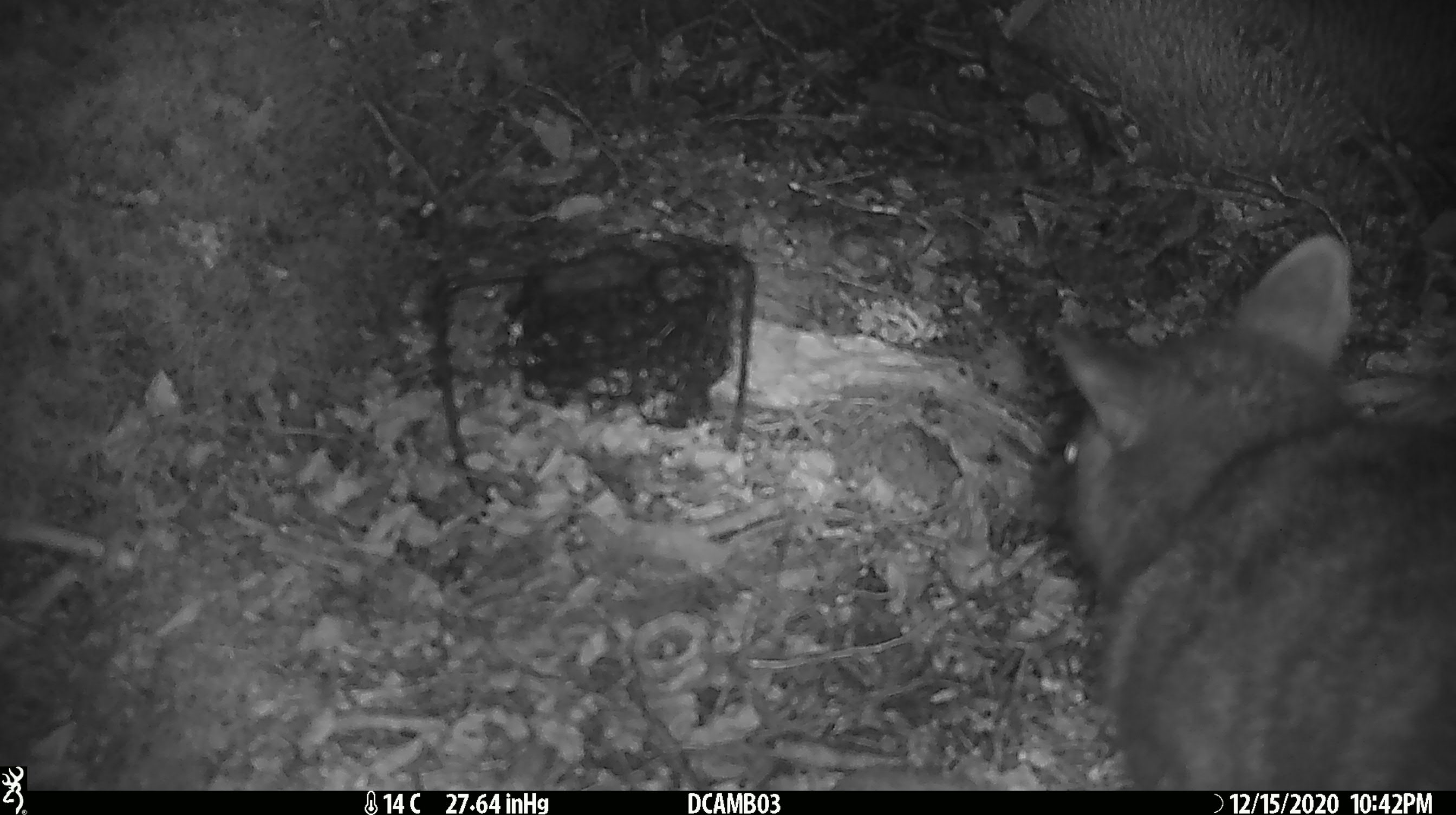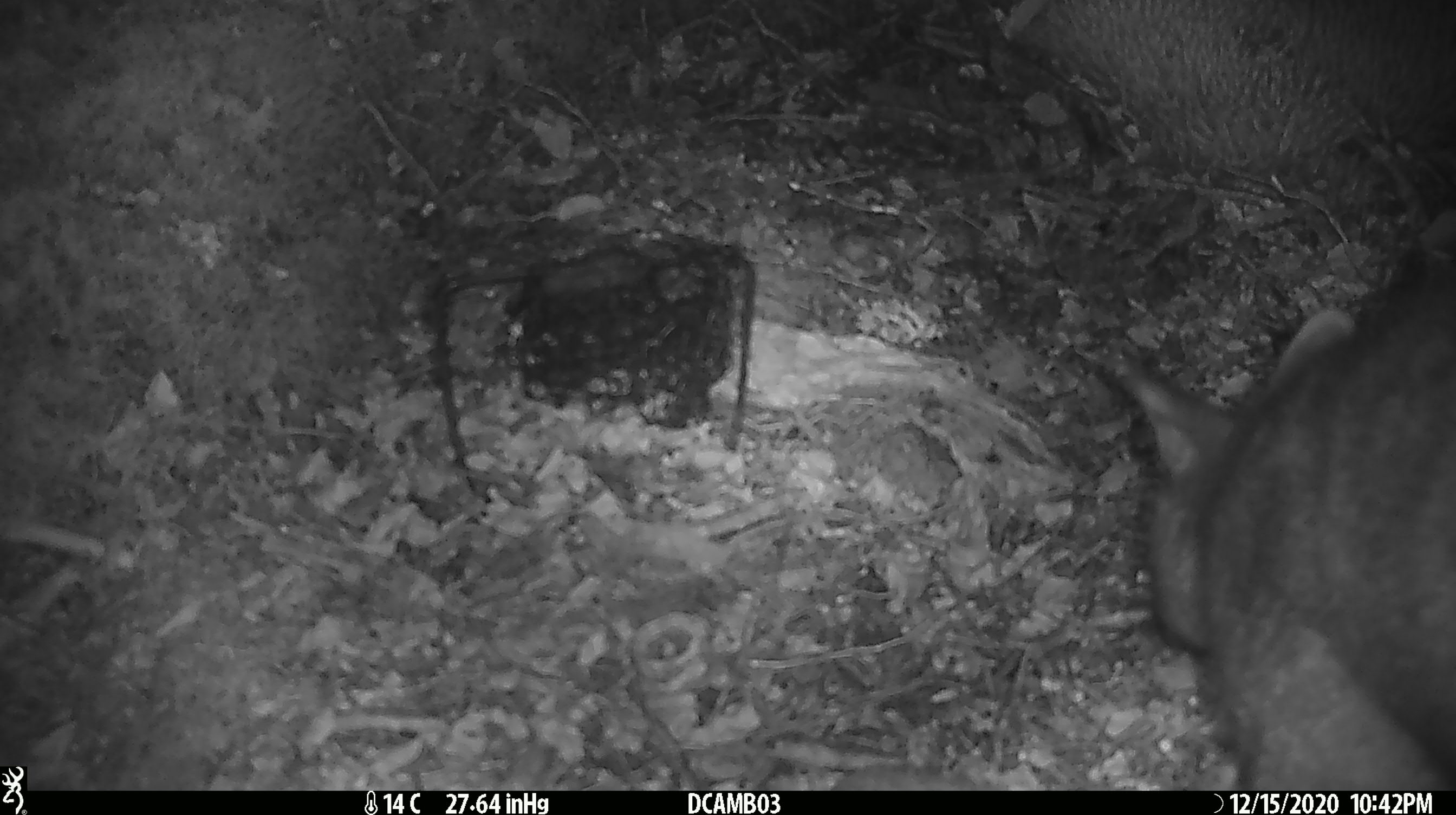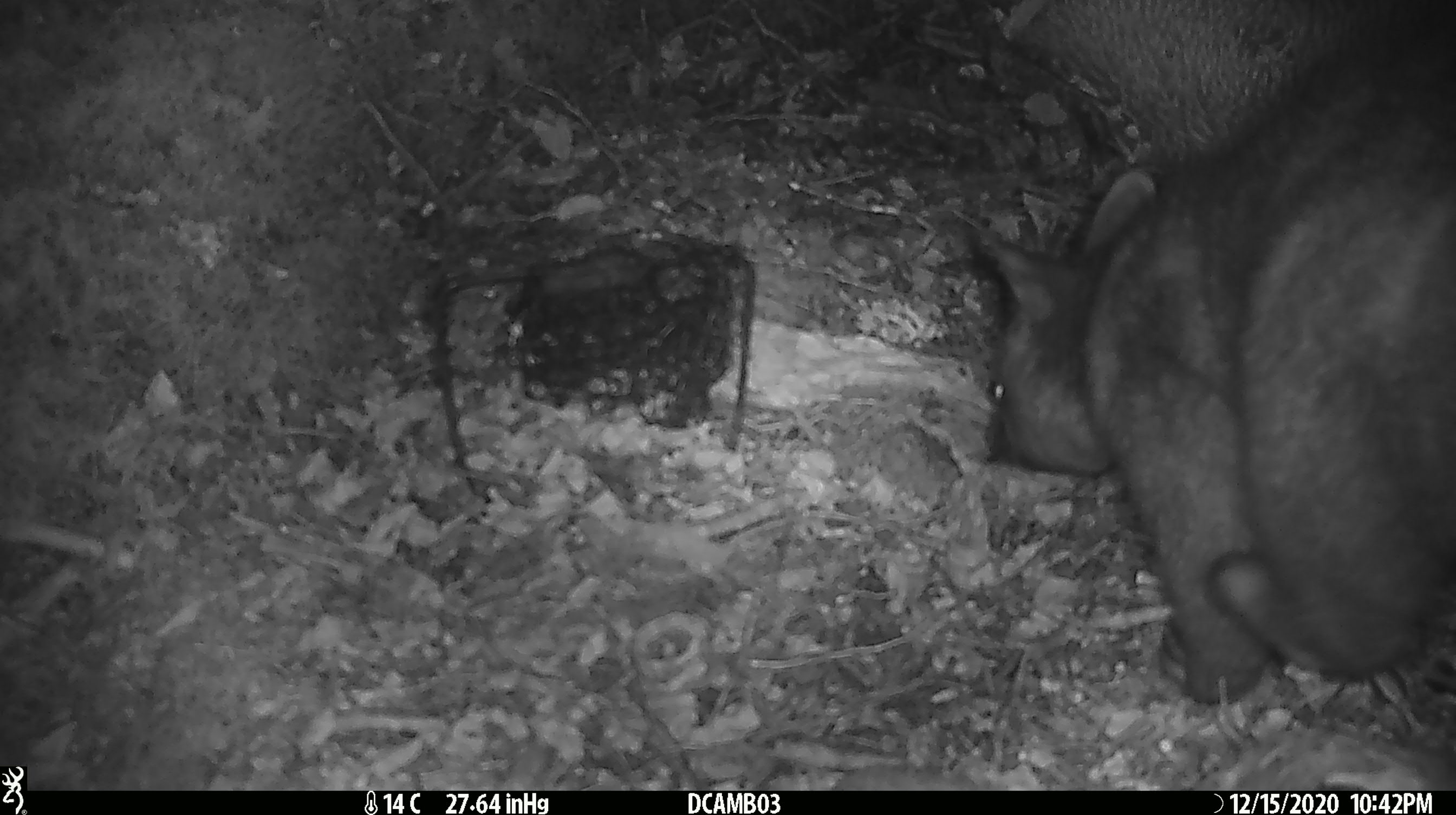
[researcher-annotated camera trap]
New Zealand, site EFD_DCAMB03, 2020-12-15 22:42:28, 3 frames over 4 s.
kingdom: Animalia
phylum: Chordata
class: Mammalia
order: Diprotodontia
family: Phalangeridae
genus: Trichosurus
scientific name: Trichosurus vulpecula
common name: common brushtail possum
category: possum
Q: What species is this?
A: Possum (common brushtail possum) (Trichosurus vulpecula).